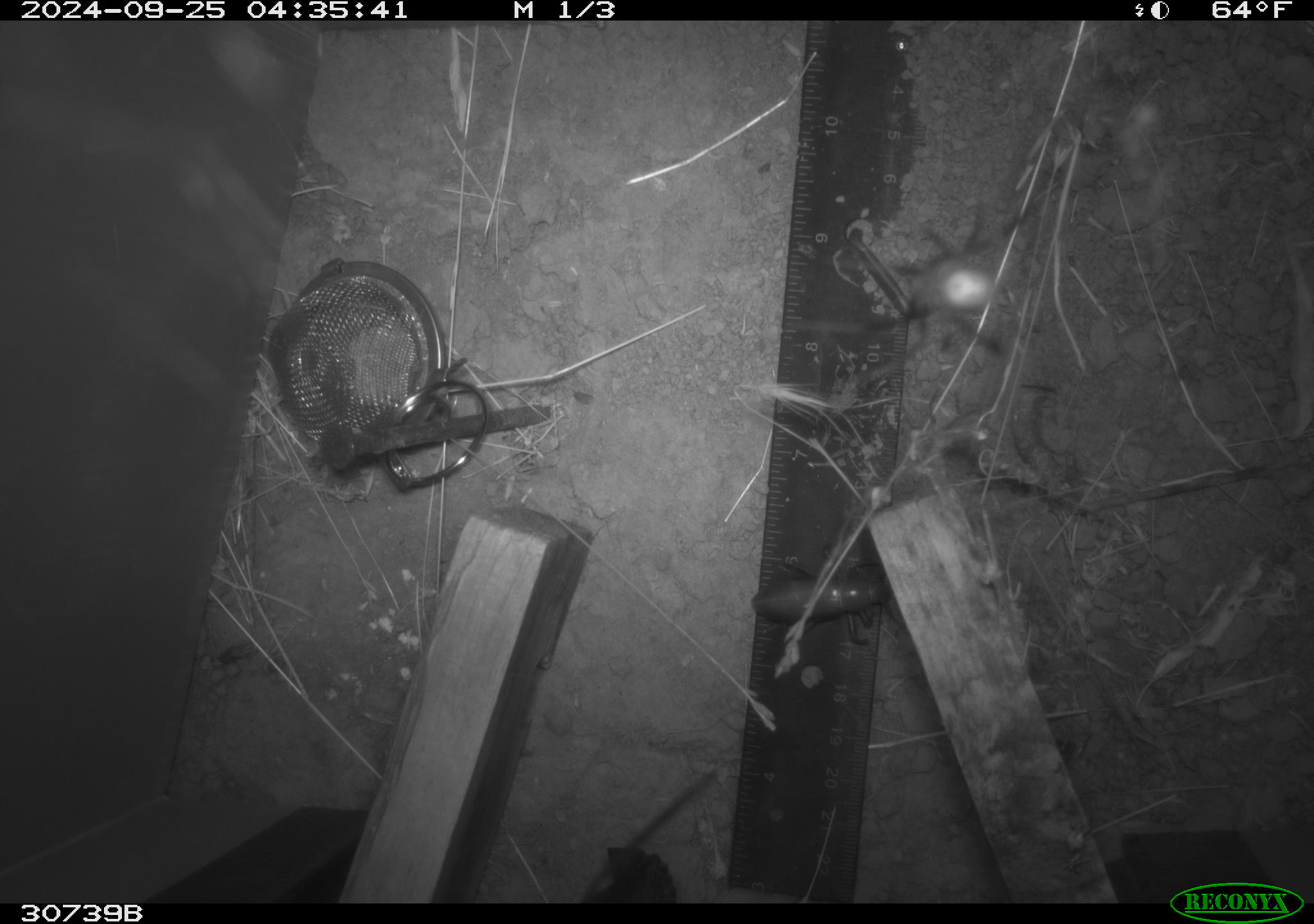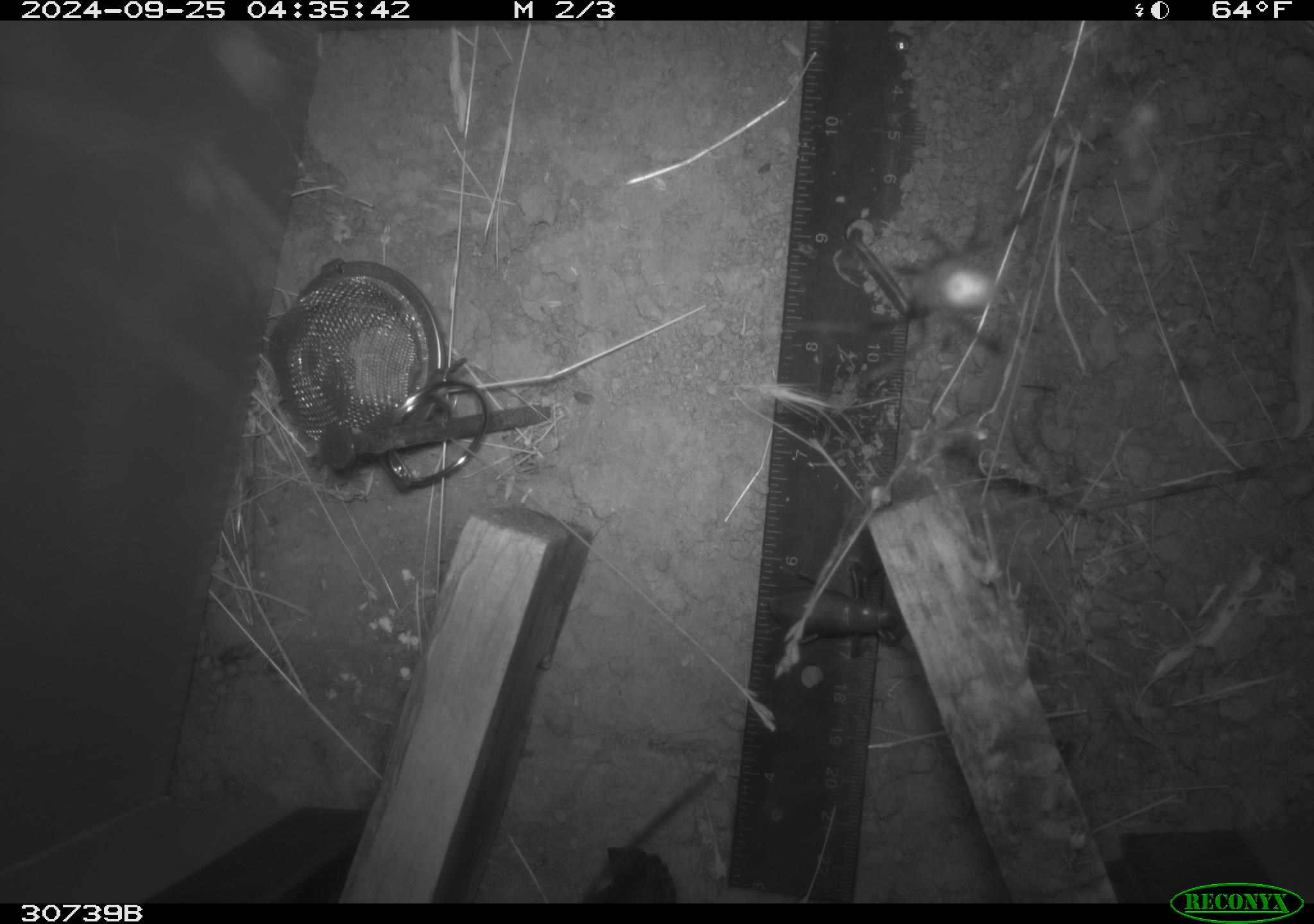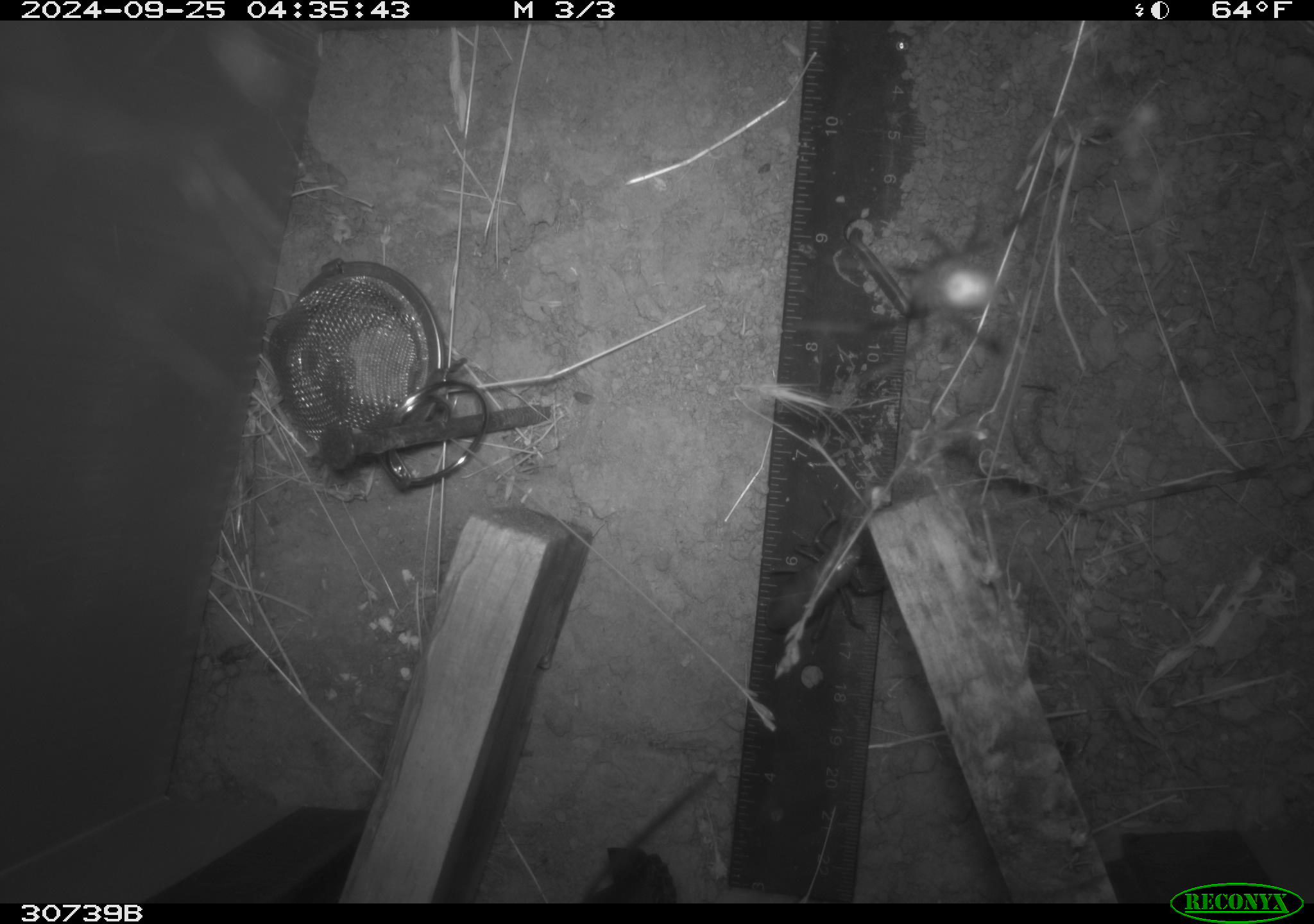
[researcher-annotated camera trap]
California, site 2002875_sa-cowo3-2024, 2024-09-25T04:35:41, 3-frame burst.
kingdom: Animalia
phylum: Arthropoda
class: Insecta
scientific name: Insecta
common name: insect